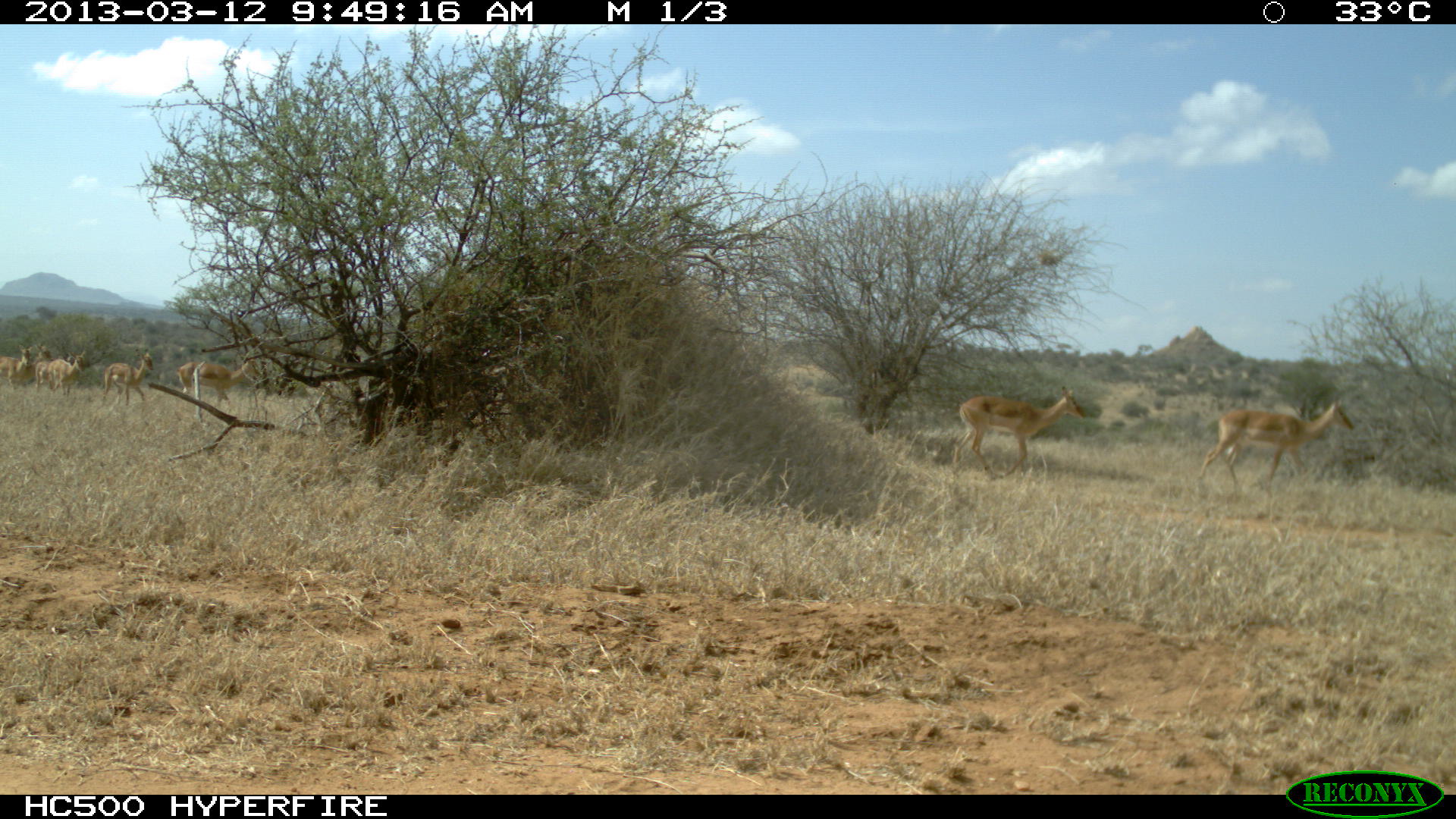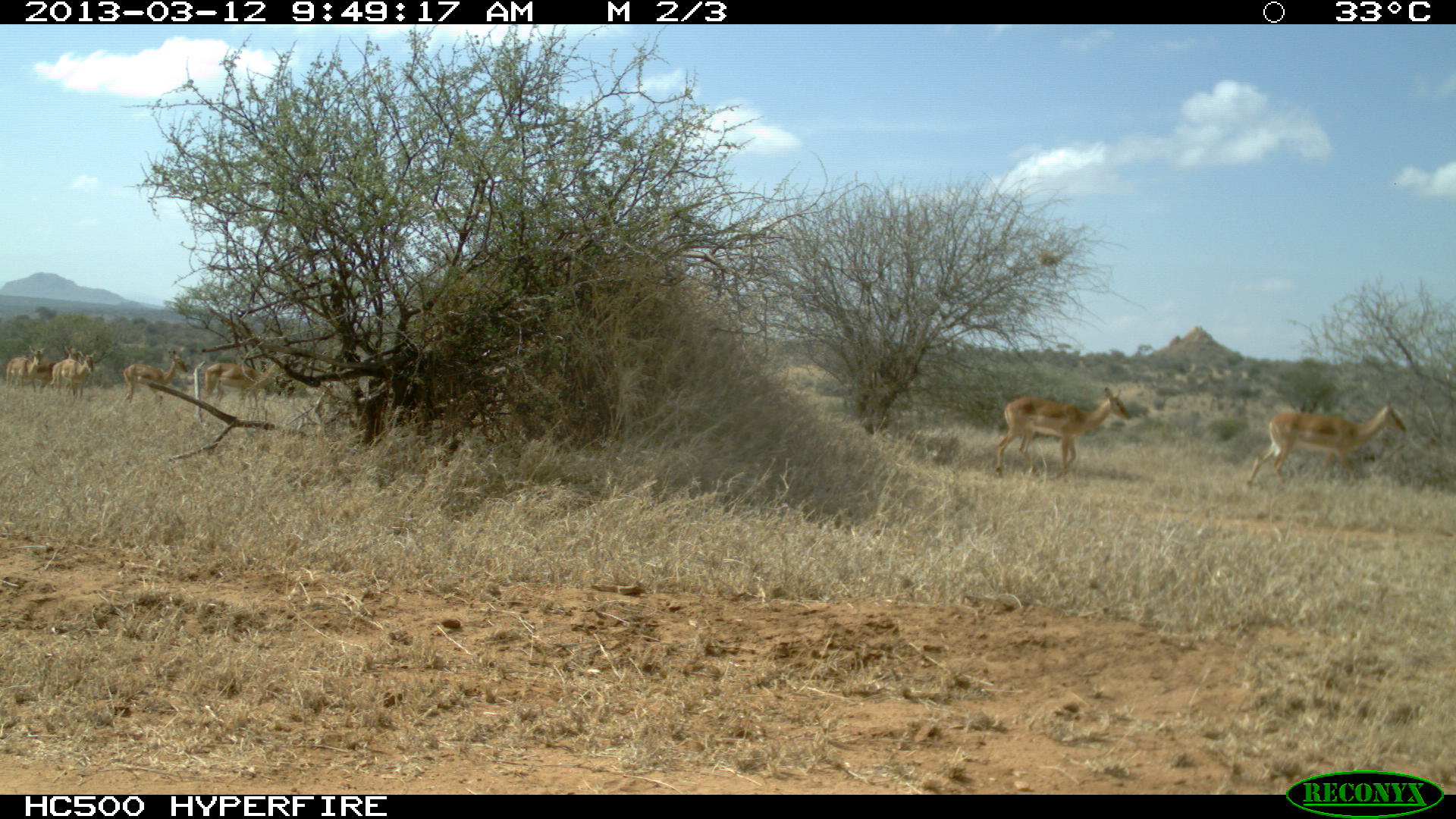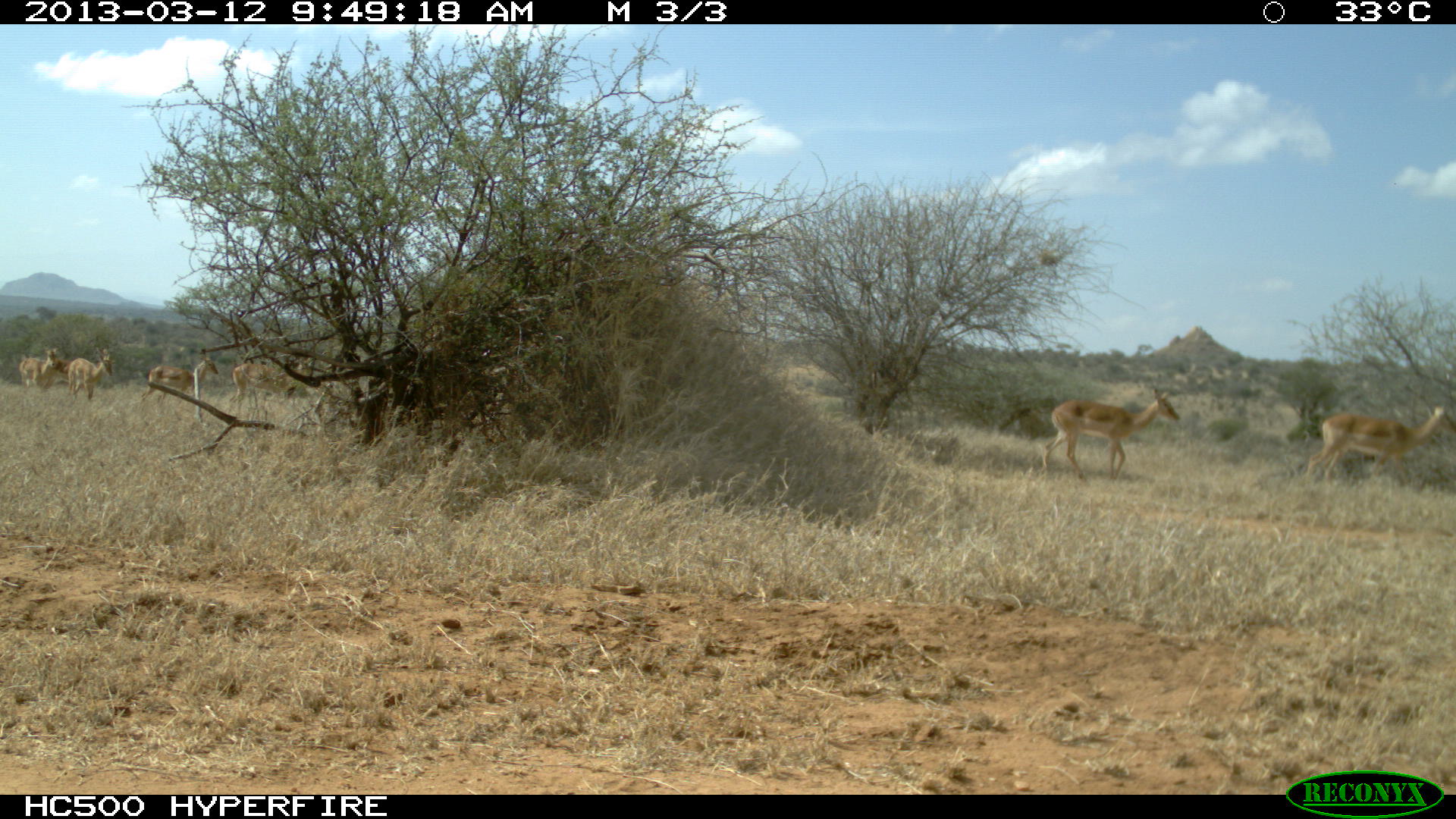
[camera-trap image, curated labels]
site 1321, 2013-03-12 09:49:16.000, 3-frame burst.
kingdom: Animalia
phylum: Chordata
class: Mammalia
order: Artiodactyla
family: Bovidae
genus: Aepyceros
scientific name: Aepyceros melampus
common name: impala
Aepyceros melampus (impala), count 8.